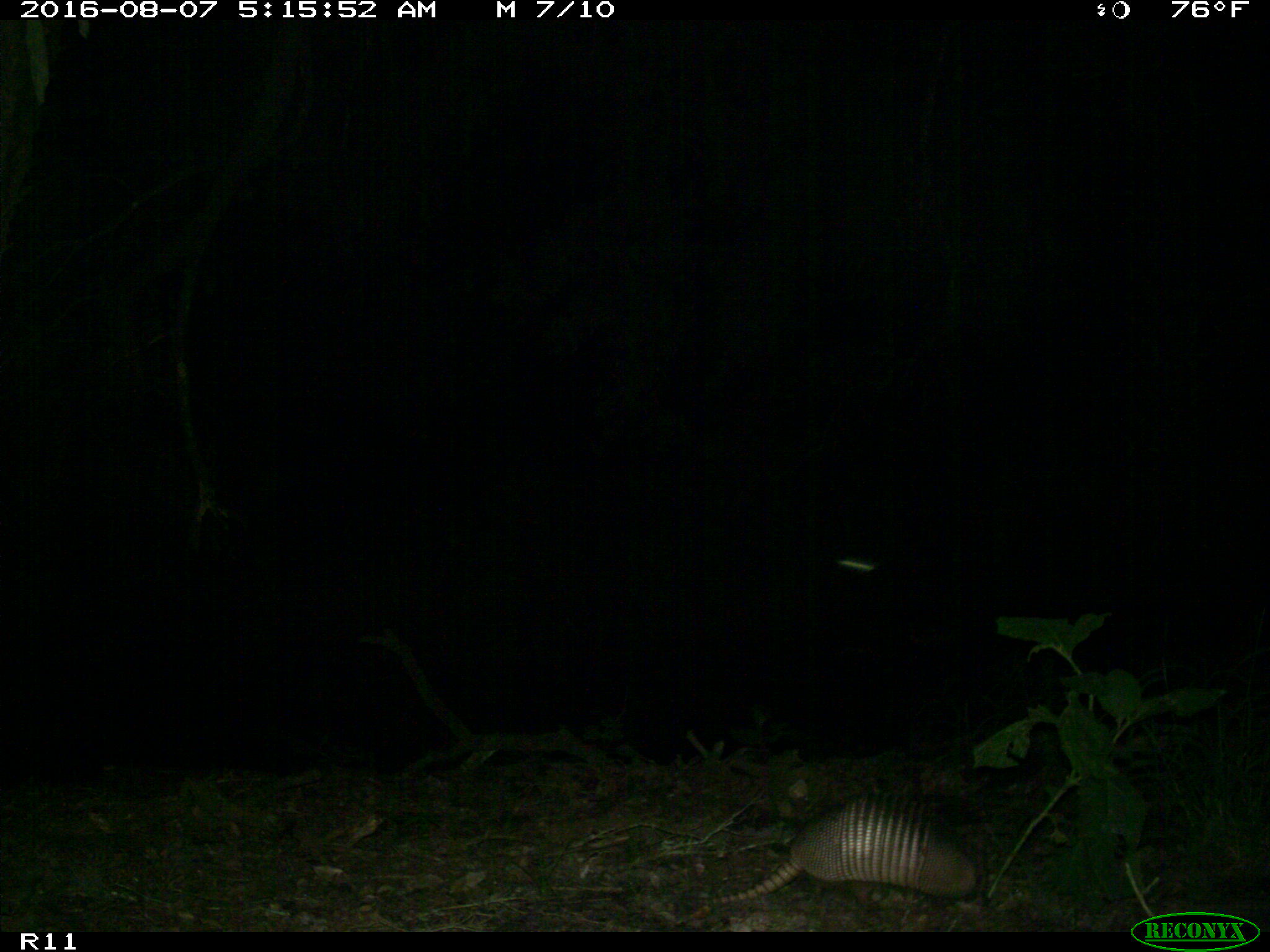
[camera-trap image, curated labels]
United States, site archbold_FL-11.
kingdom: Animalia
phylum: Chordata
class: Mammalia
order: Cingulata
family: Dasypodidae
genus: Dasypus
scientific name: Dasypus novemcinctus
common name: nine-banded armadillo